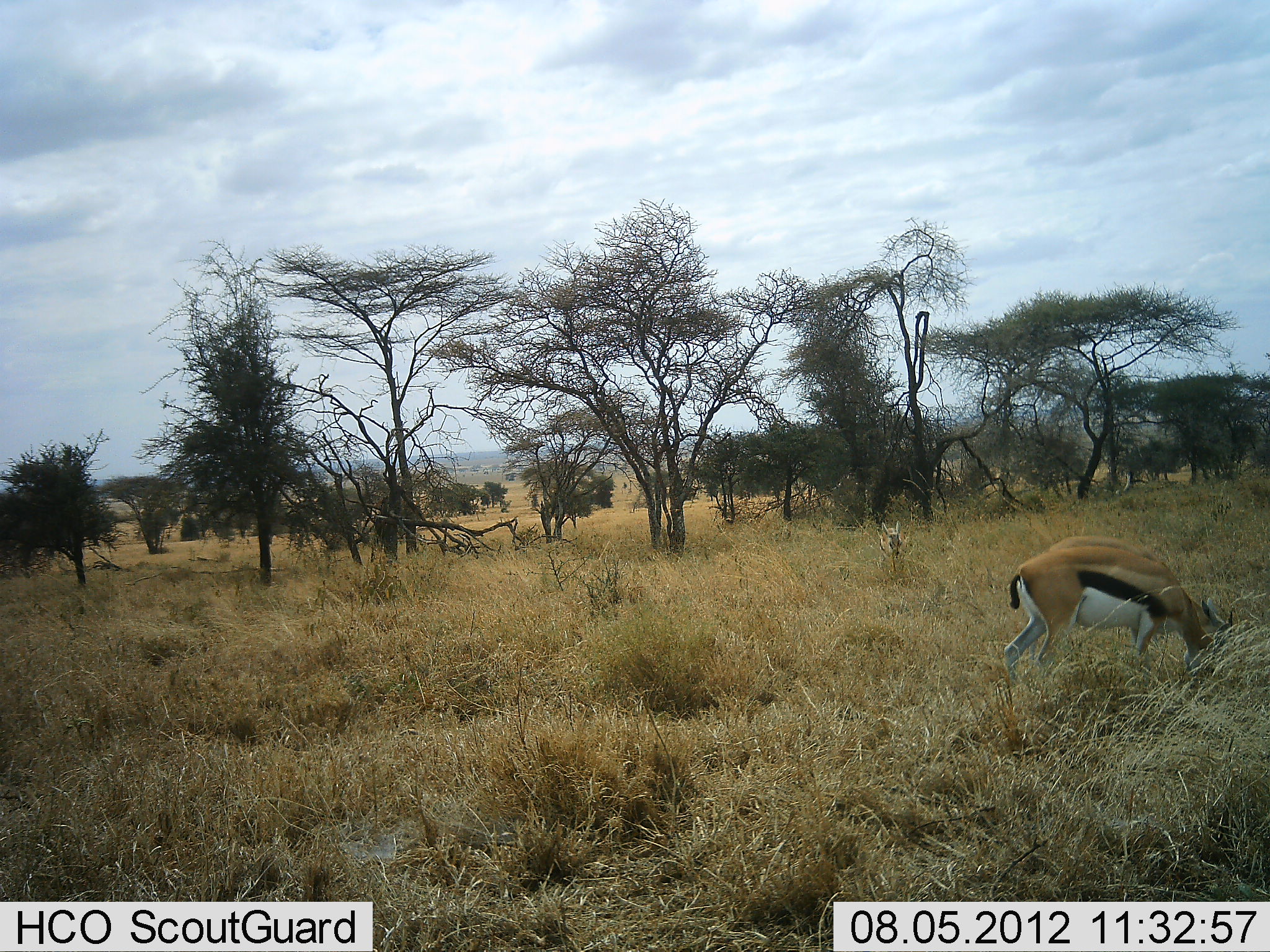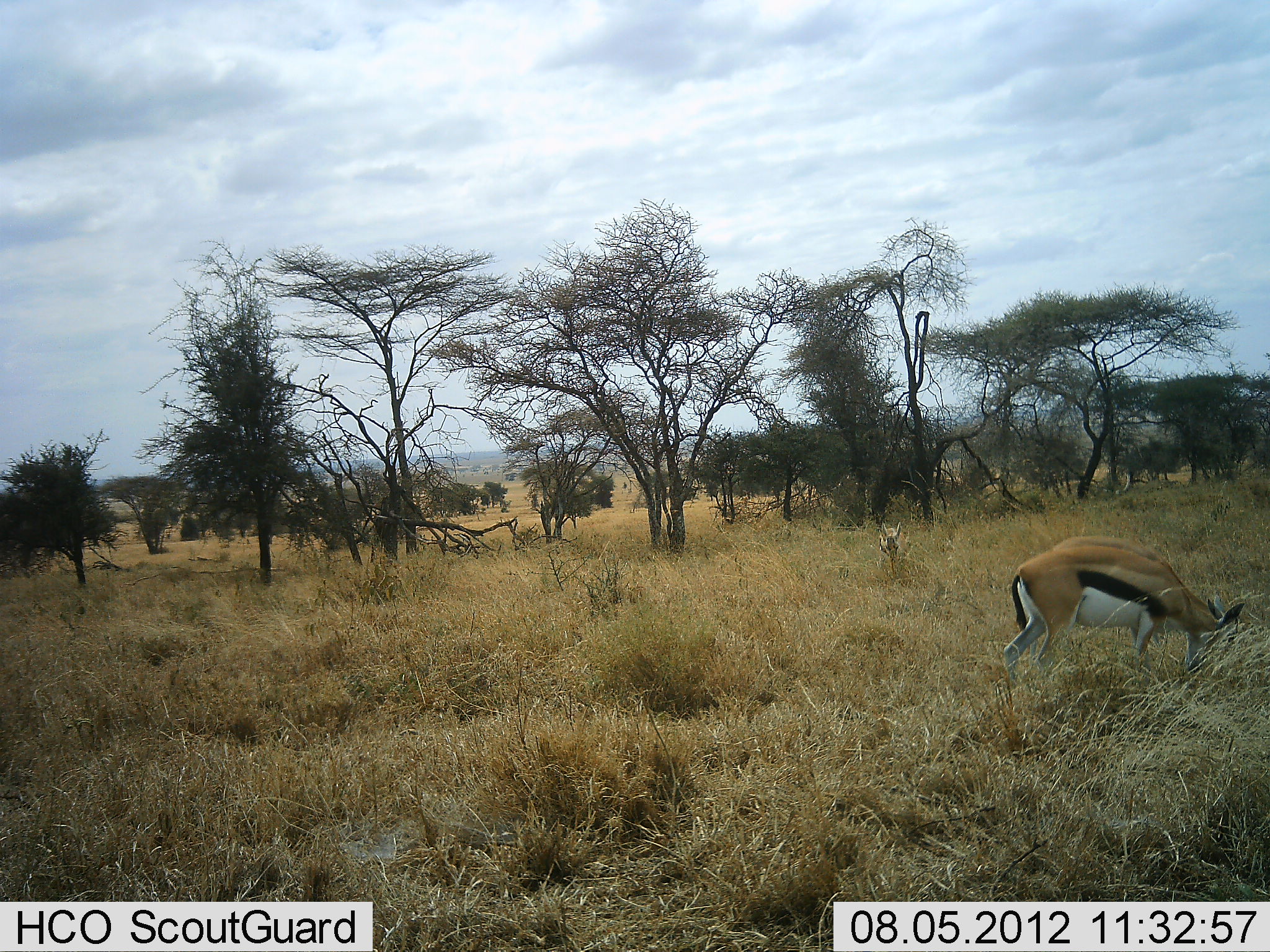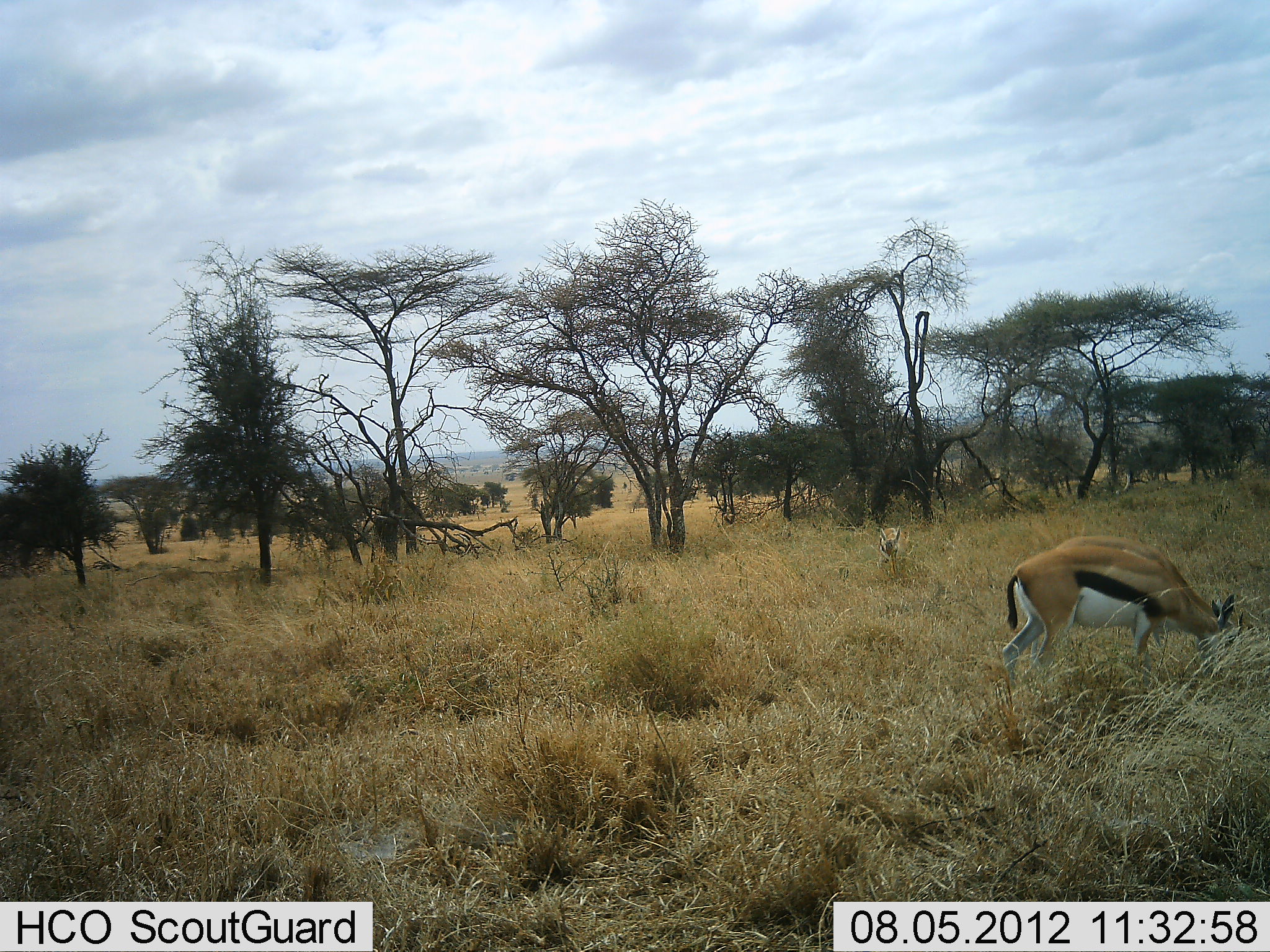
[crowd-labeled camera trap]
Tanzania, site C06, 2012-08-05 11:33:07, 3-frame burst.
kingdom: Animalia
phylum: Chordata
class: Mammalia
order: Artiodactyla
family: Bovidae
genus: Eudorcas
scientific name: Eudorcas thomsonii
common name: thomson's gazelle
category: gazellethomsons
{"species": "gazellethomsons (thomson's gazelle) (Eudorcas thomsonii)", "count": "2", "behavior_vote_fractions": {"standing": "40%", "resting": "0%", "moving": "0%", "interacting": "0%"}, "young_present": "0%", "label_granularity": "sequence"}